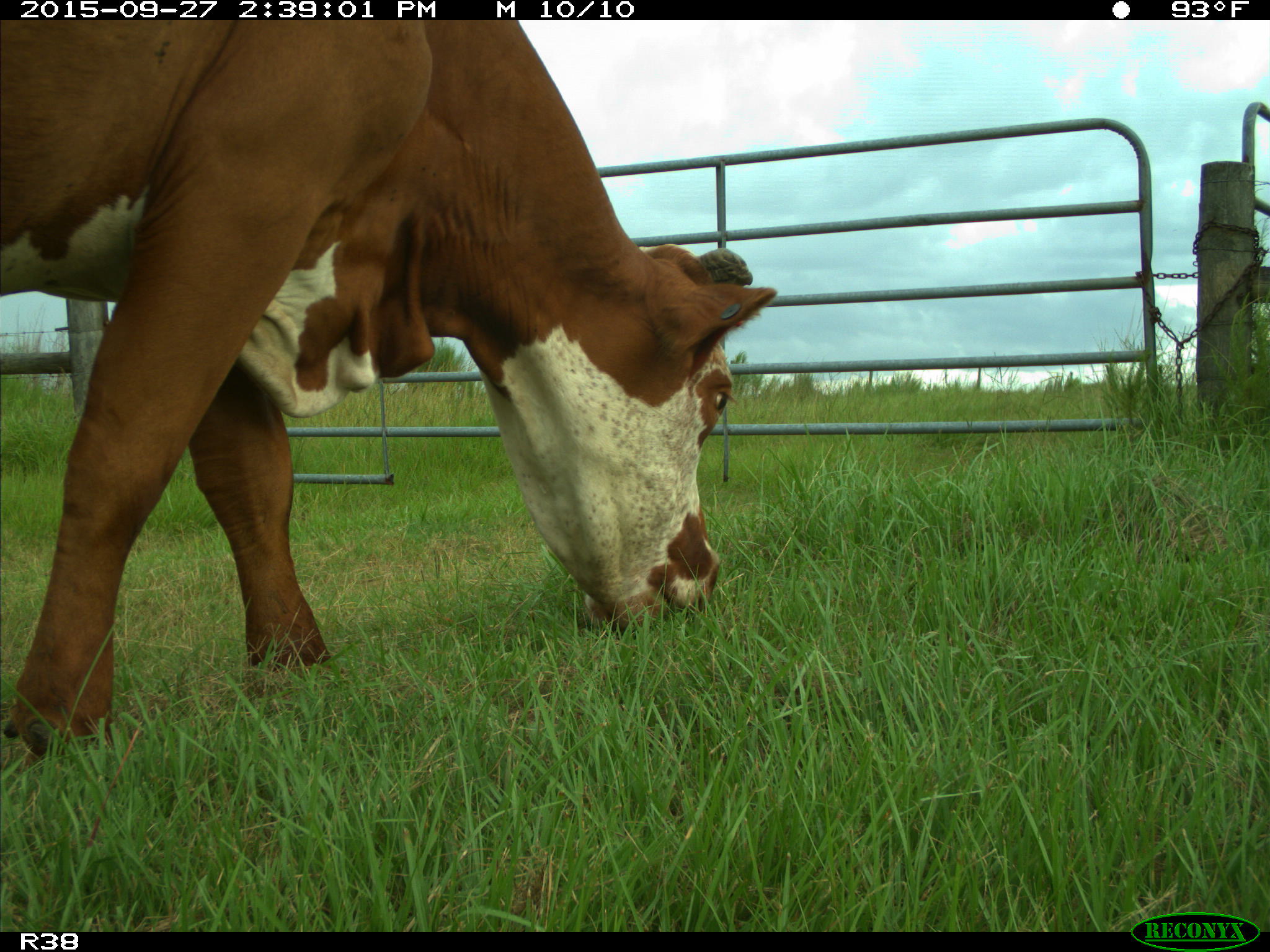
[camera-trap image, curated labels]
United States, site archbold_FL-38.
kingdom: Animalia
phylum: Chordata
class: Mammalia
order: Artiodactyla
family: Bovidae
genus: Bos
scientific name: Bos taurus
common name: domestic cow